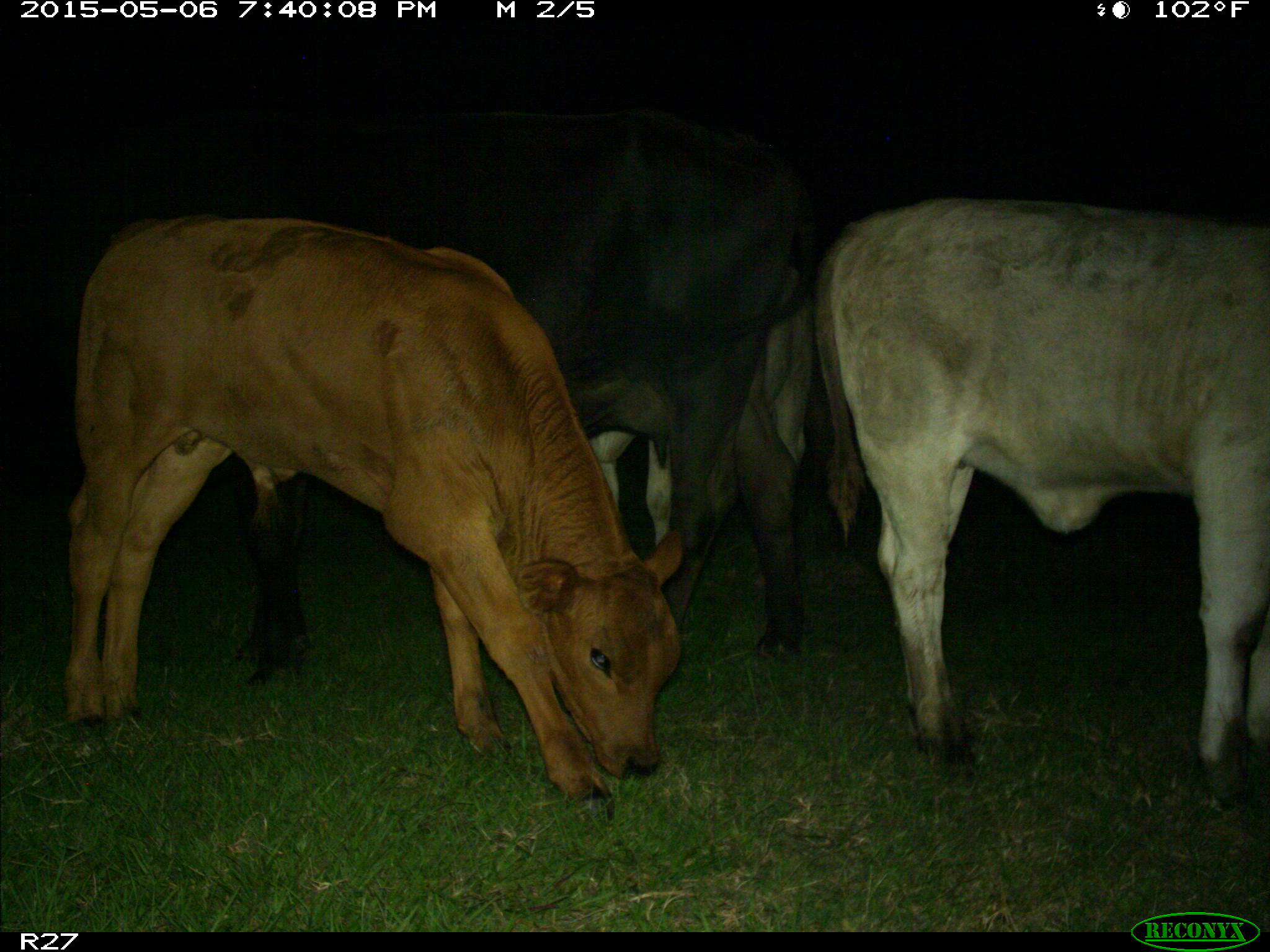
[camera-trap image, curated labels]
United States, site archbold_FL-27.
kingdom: Animalia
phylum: Chordata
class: Mammalia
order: Artiodactyla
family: Bovidae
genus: Bos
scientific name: Bos taurus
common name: domestic cow